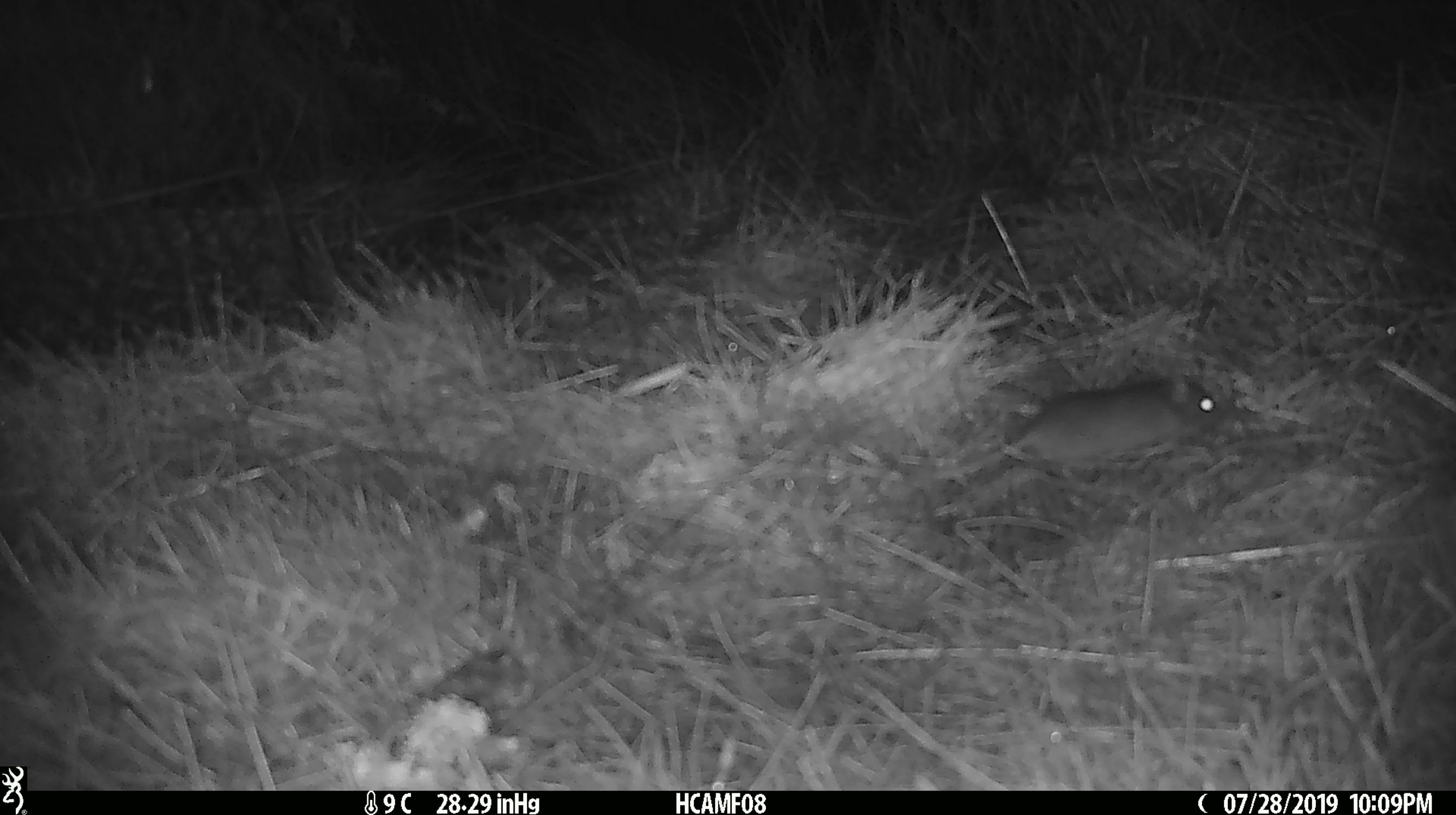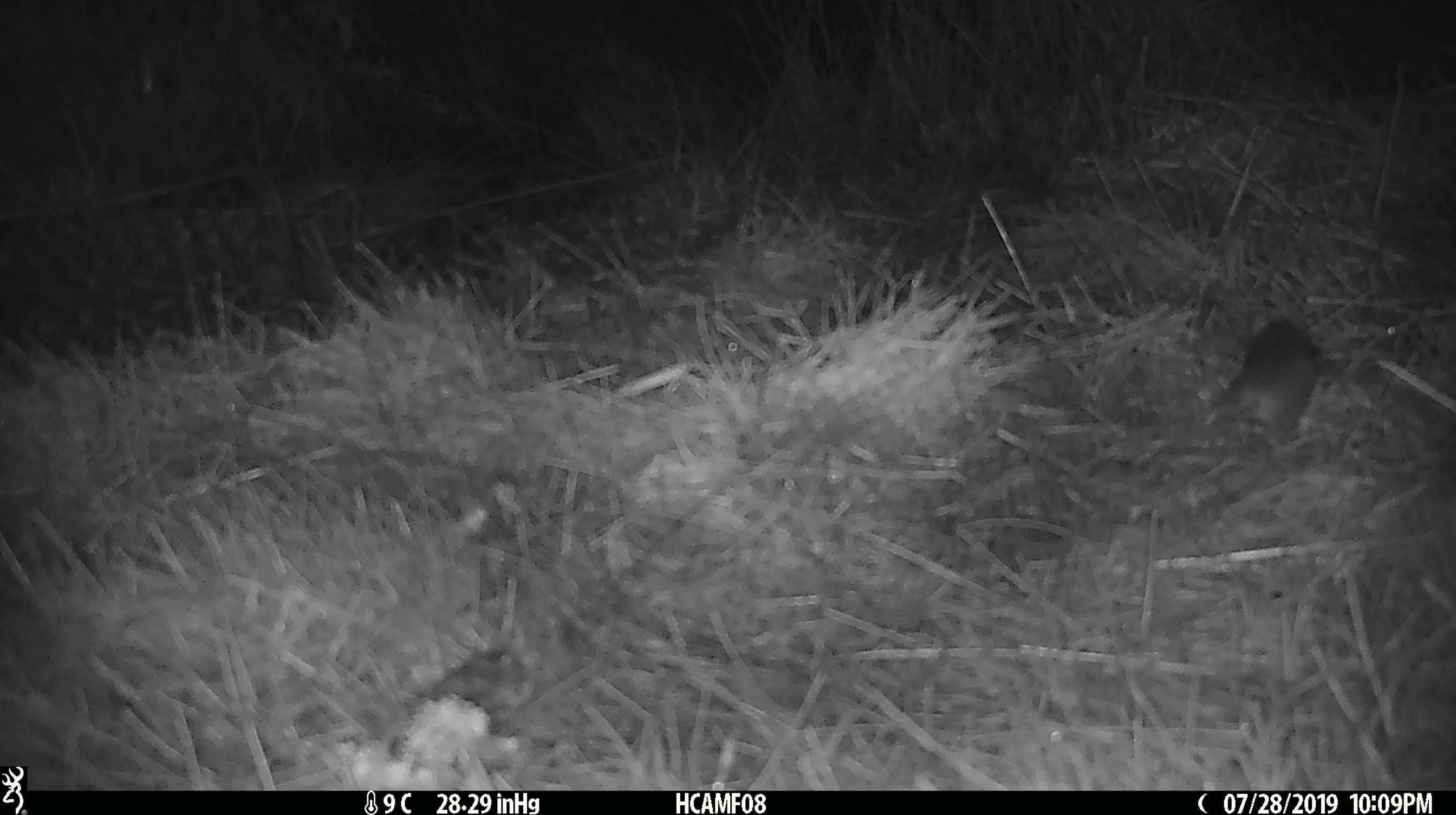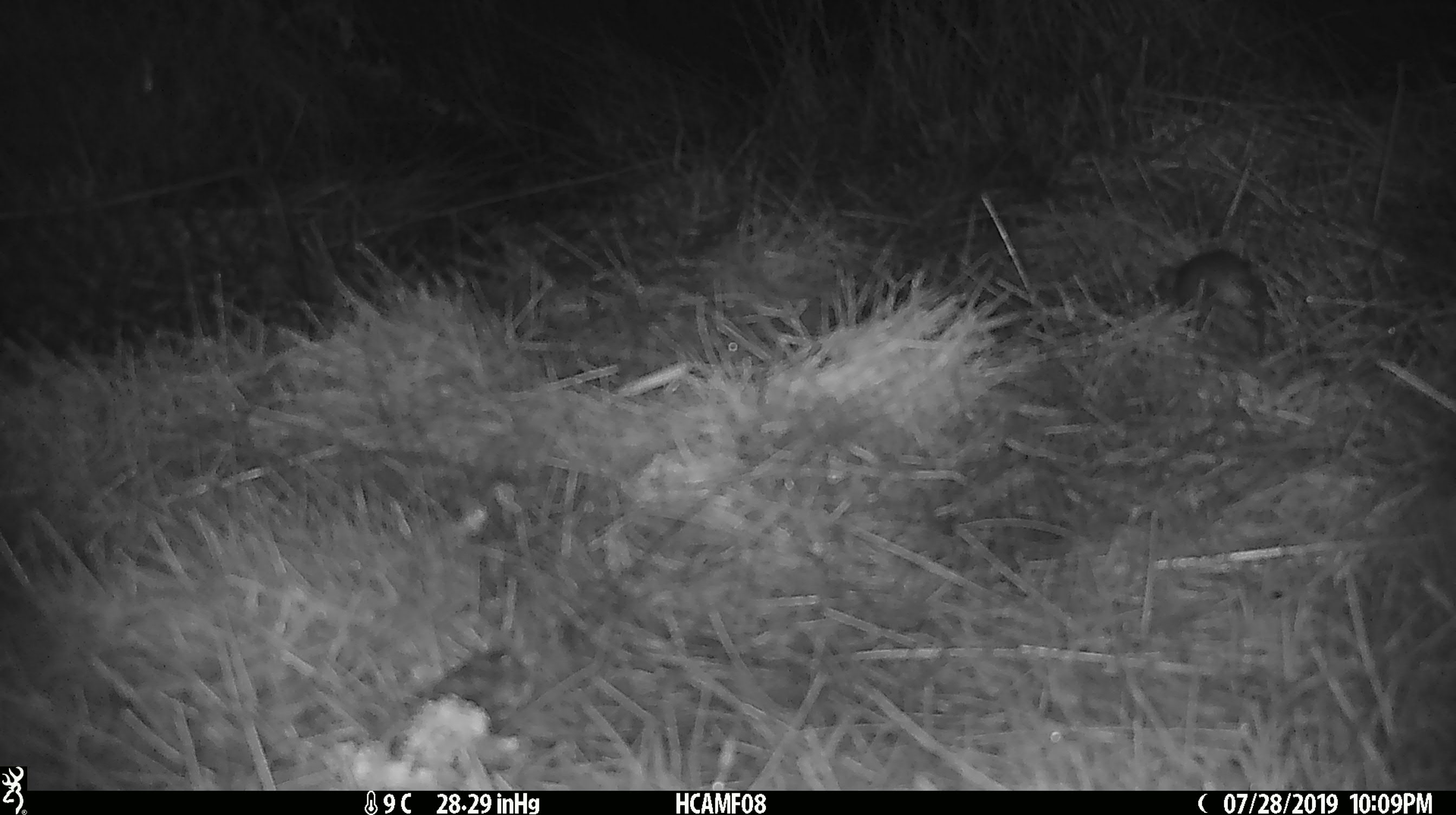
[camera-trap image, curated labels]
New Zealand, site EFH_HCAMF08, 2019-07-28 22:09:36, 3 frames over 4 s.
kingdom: Animalia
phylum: Chordata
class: Mammalia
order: Rodentia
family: Muridae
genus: Mus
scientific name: Mus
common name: mouse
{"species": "mouse (Mus)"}